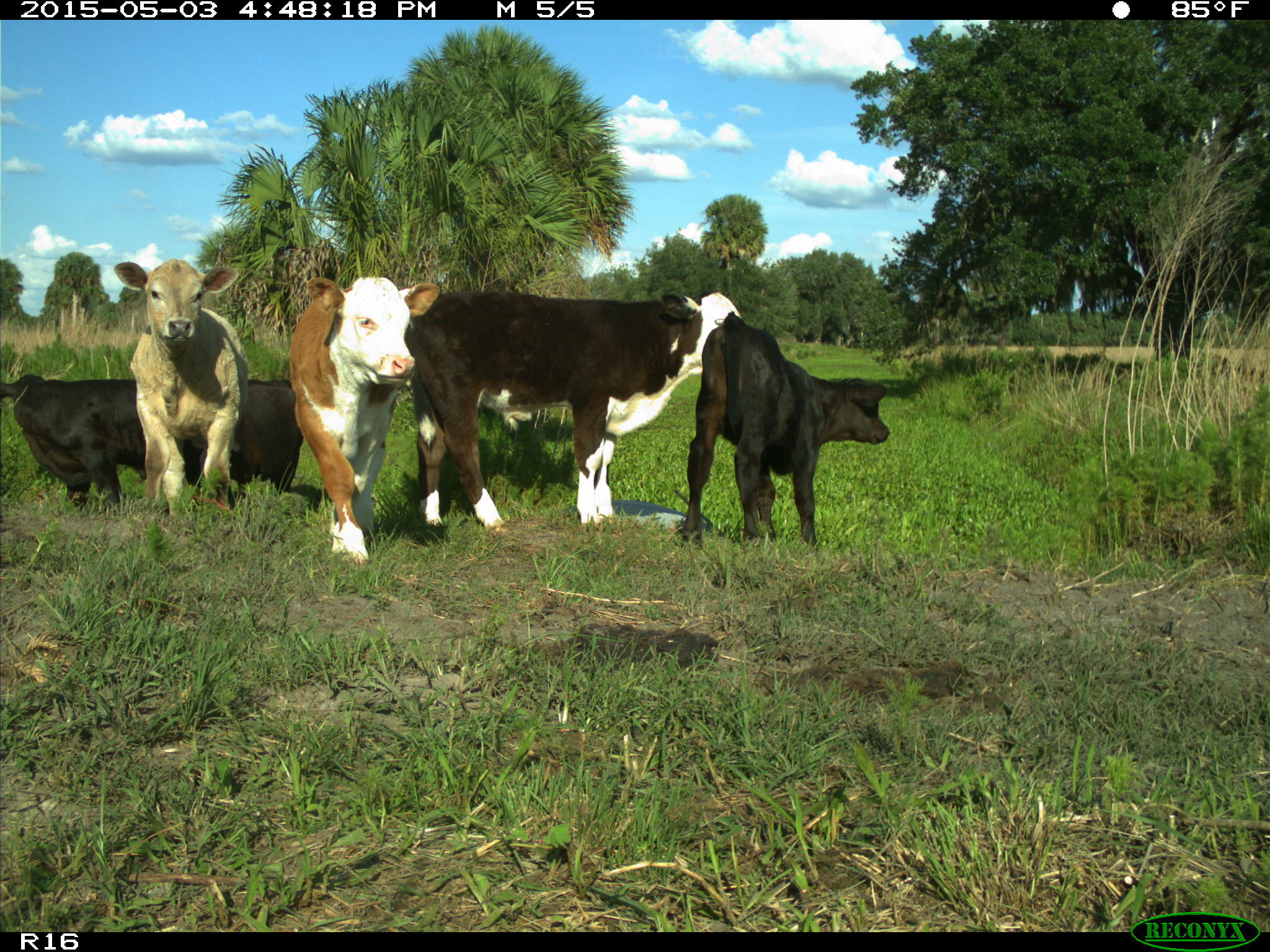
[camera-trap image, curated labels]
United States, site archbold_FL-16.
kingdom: Animalia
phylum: Chordata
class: Mammalia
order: Artiodactyla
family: Bovidae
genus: Bos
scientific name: Bos taurus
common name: domestic cow